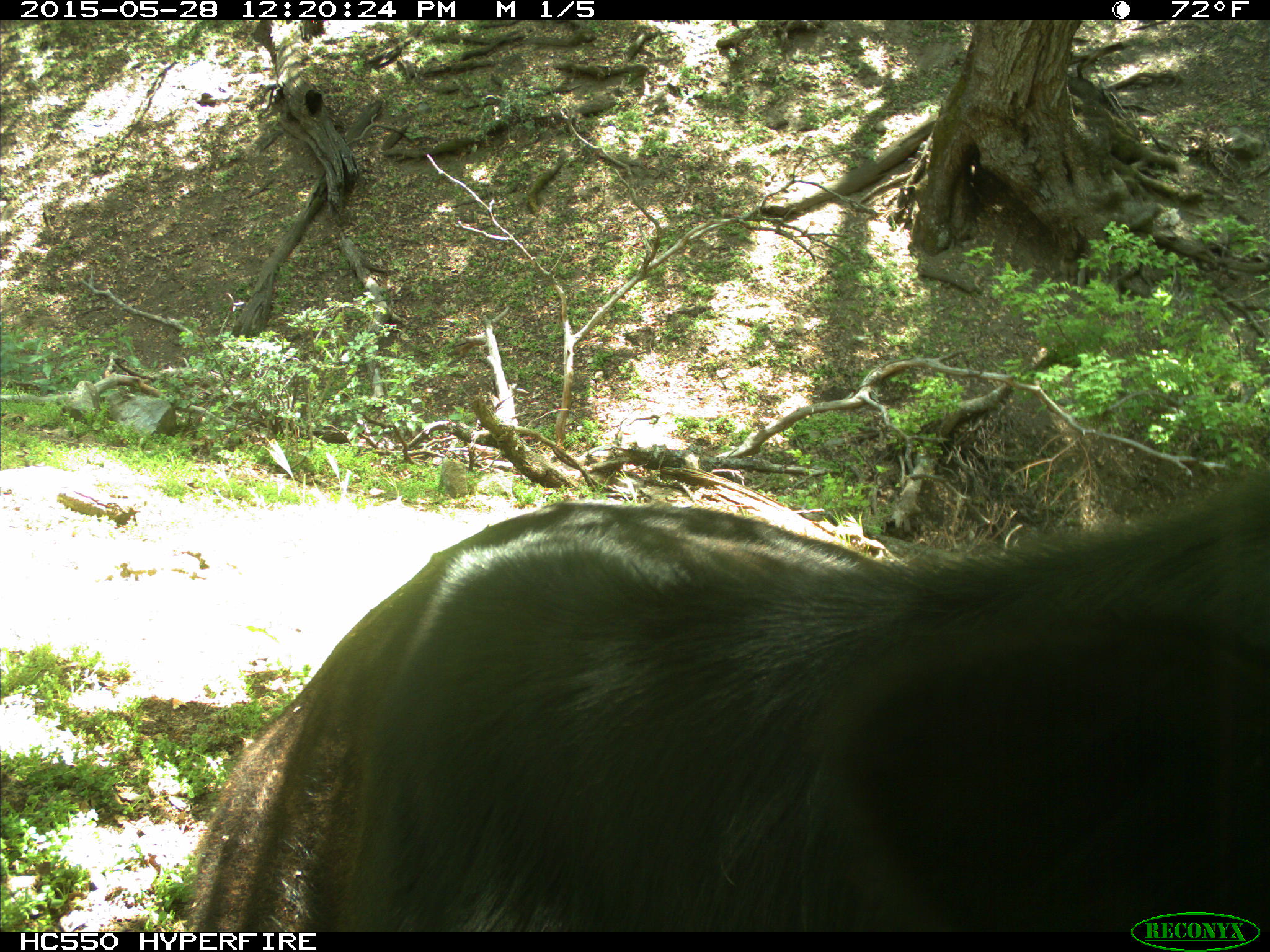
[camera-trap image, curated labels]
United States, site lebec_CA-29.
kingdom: Animalia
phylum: Chordata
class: Mammalia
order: Artiodactyla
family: Bovidae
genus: Bos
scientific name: Bos taurus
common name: domestic cow